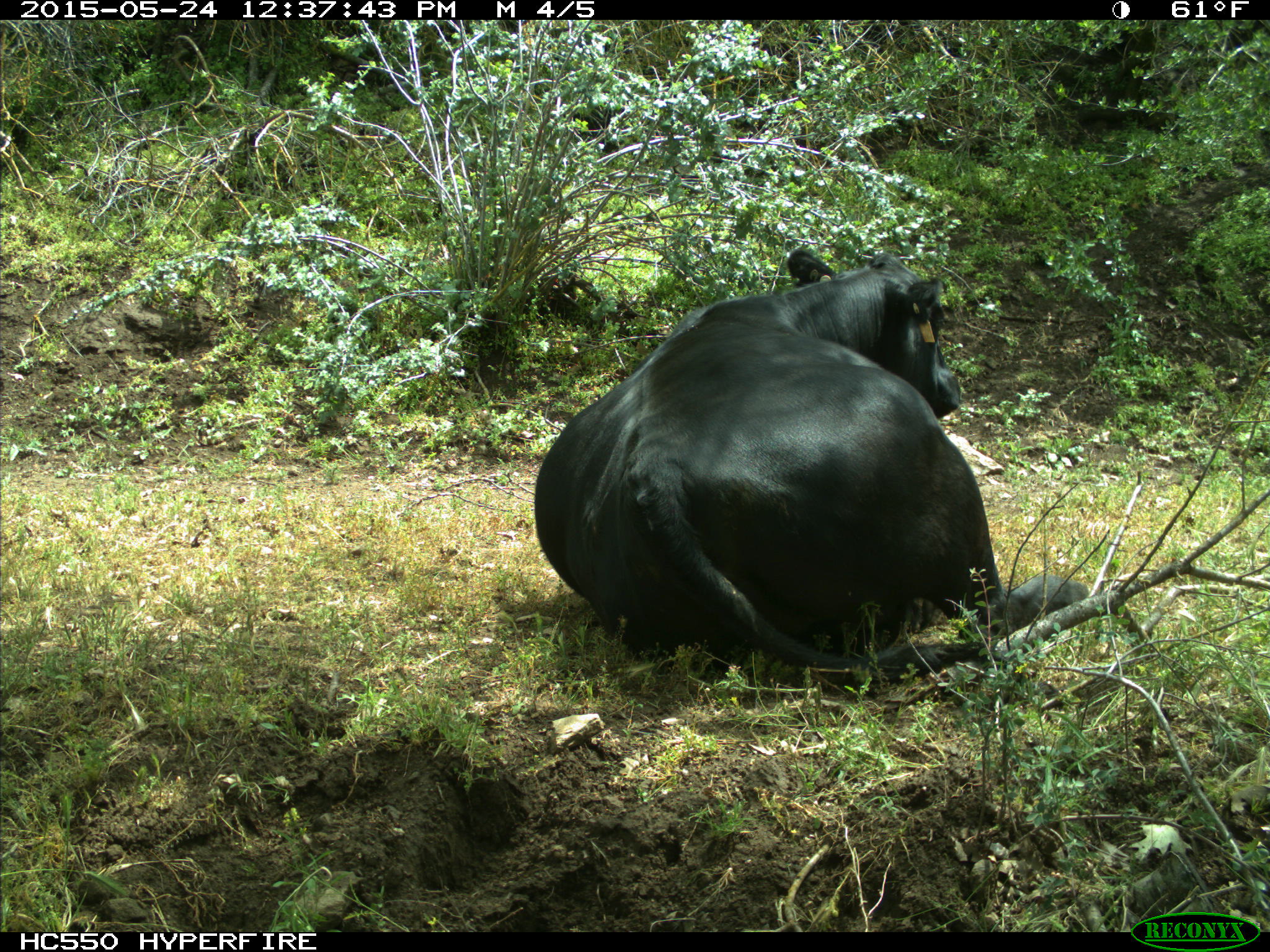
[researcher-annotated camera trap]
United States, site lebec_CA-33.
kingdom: Animalia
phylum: Chordata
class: Mammalia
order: Artiodactyla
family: Bovidae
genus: Bos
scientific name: Bos taurus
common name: domestic cow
Bos taurus (domestic cow).